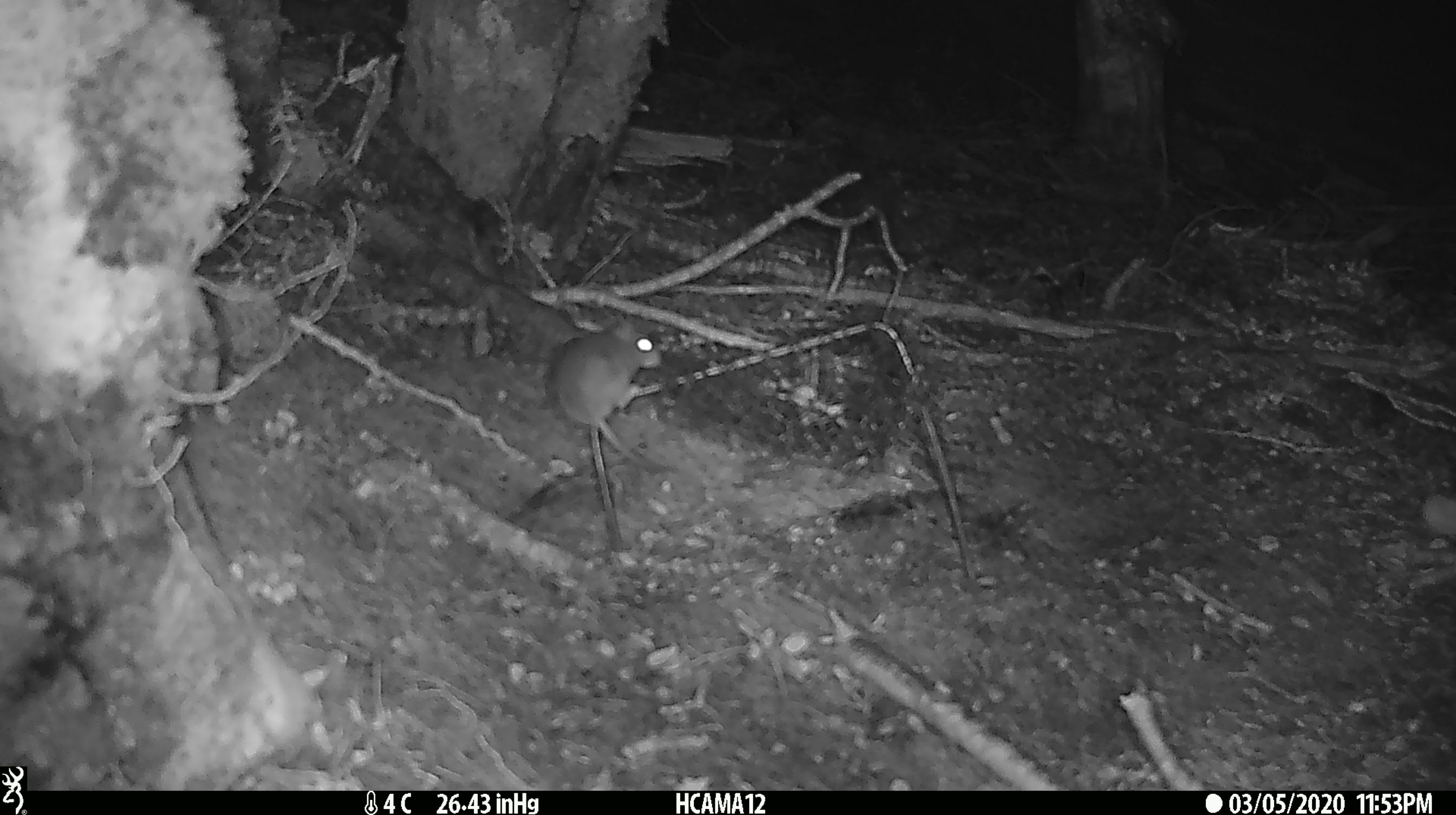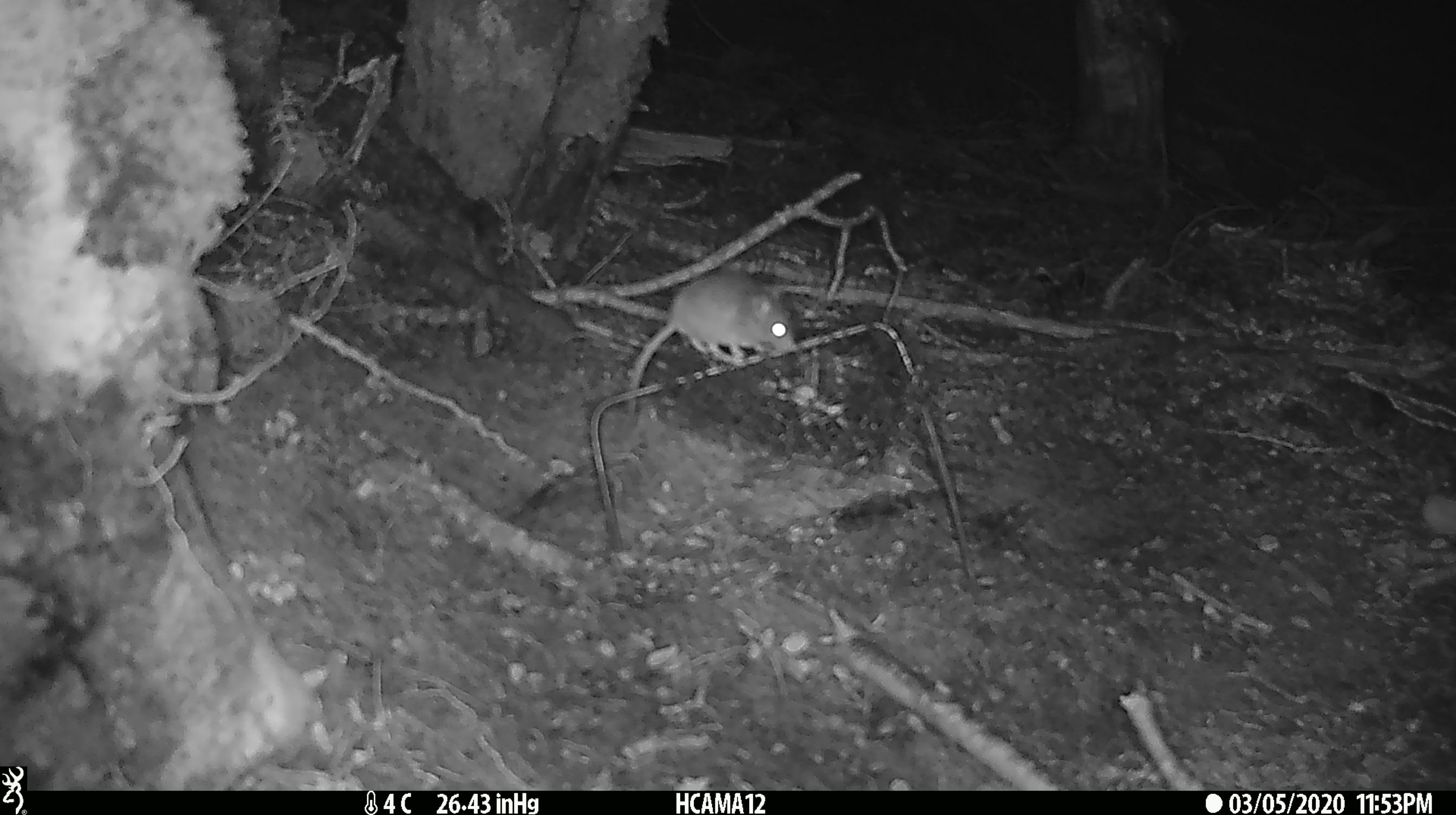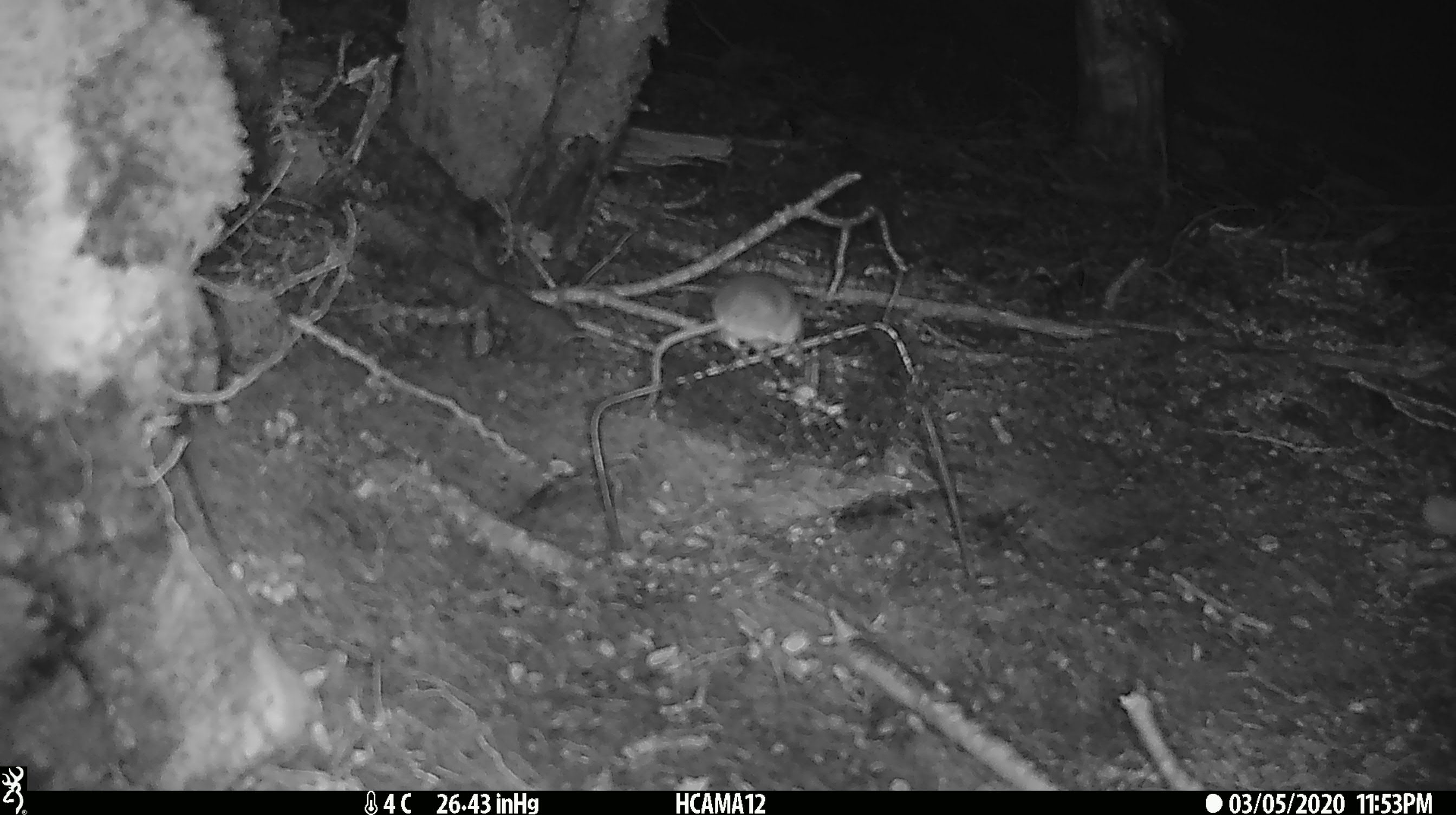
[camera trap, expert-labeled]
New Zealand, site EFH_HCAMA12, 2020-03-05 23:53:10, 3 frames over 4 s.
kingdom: Animalia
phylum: Chordata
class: Mammalia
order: Rodentia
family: Muridae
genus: Mus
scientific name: Mus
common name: mouse